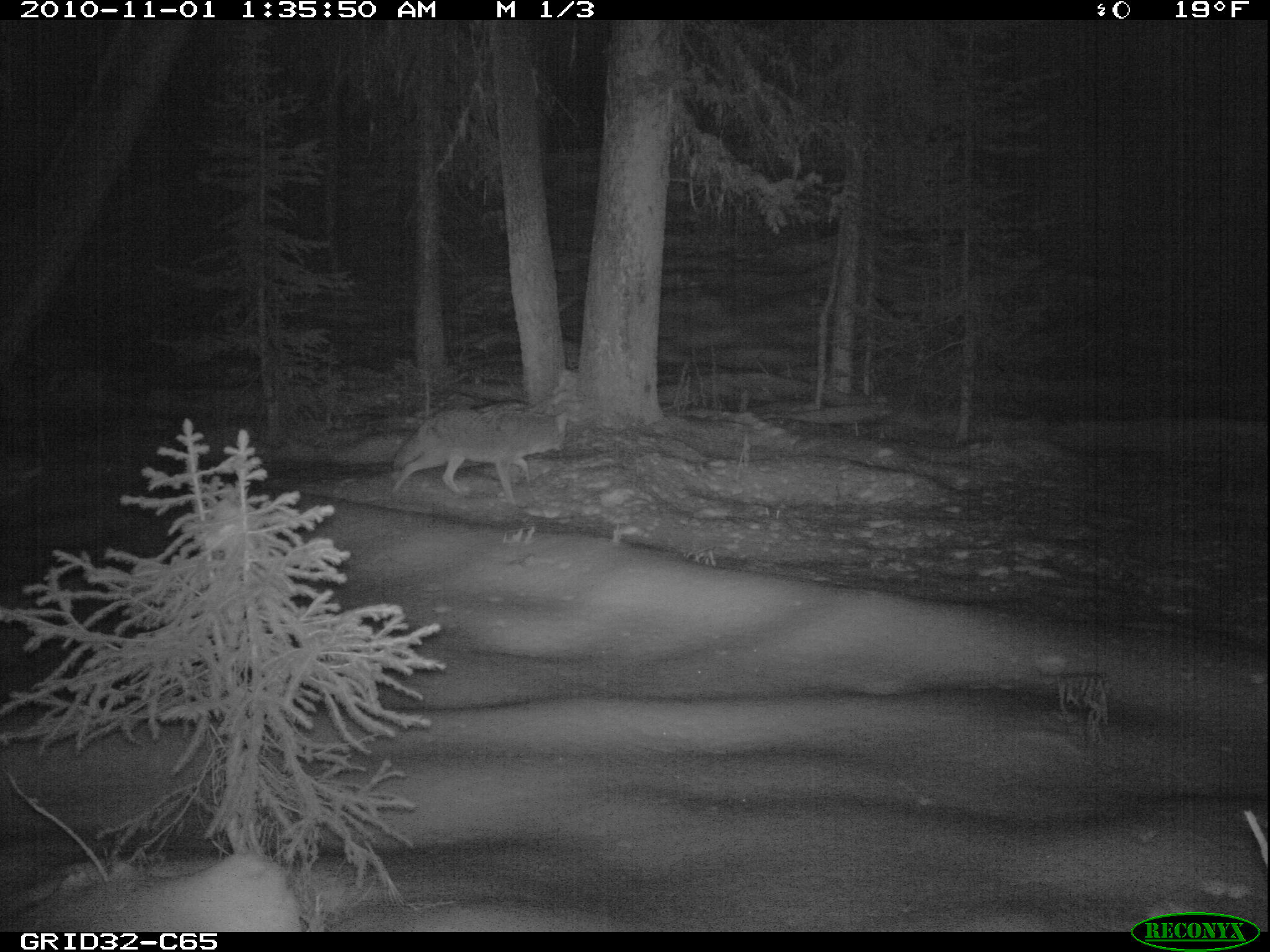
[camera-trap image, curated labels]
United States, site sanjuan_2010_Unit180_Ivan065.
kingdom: Animalia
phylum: Chordata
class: Mammalia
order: Carnivora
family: Canidae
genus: Canis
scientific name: Canis latrans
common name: coyote